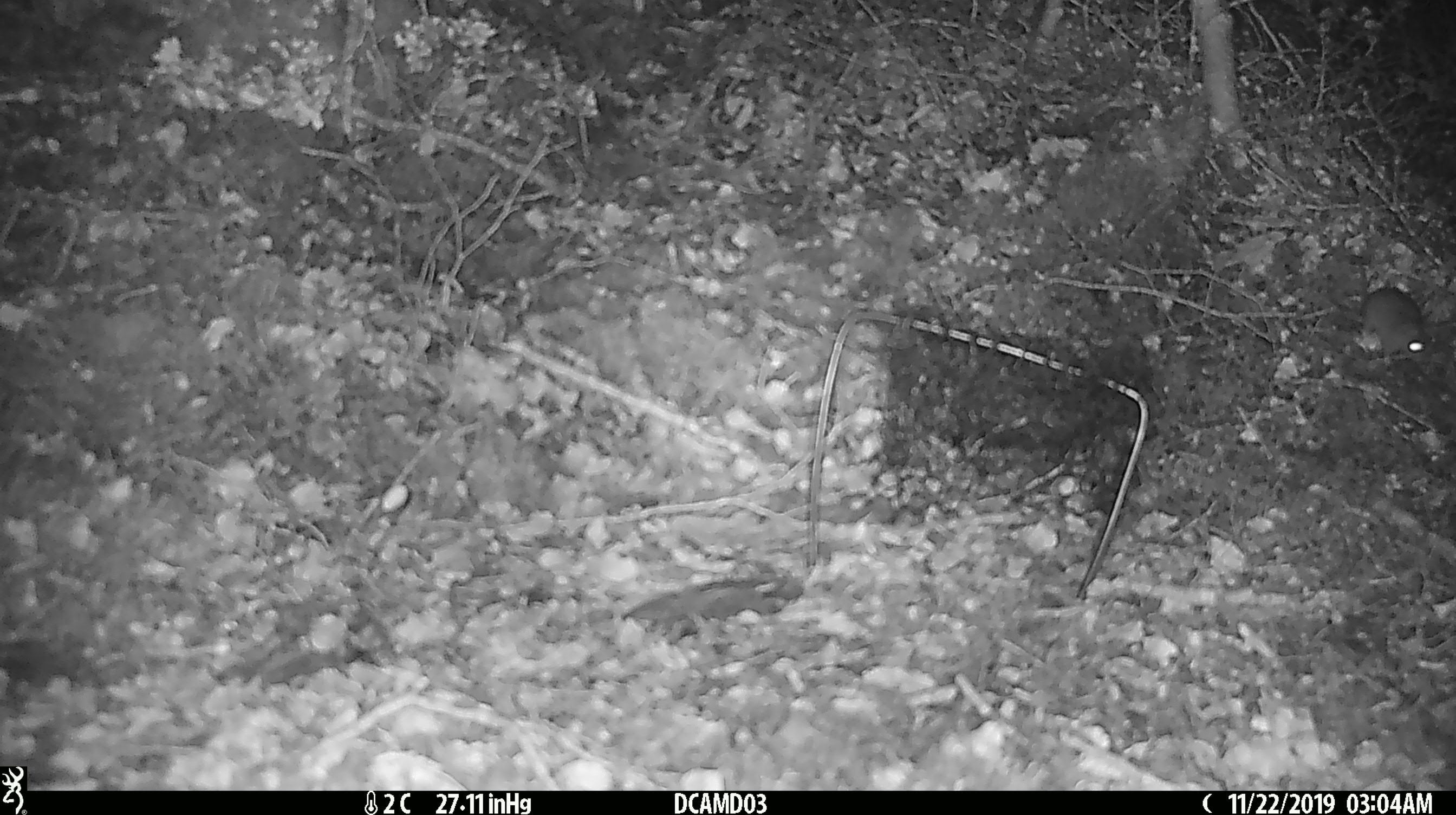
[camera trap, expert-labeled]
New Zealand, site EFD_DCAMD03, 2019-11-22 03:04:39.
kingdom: Animalia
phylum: Chordata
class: Mammalia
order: Rodentia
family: Muridae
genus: Mus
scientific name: Mus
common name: mouse